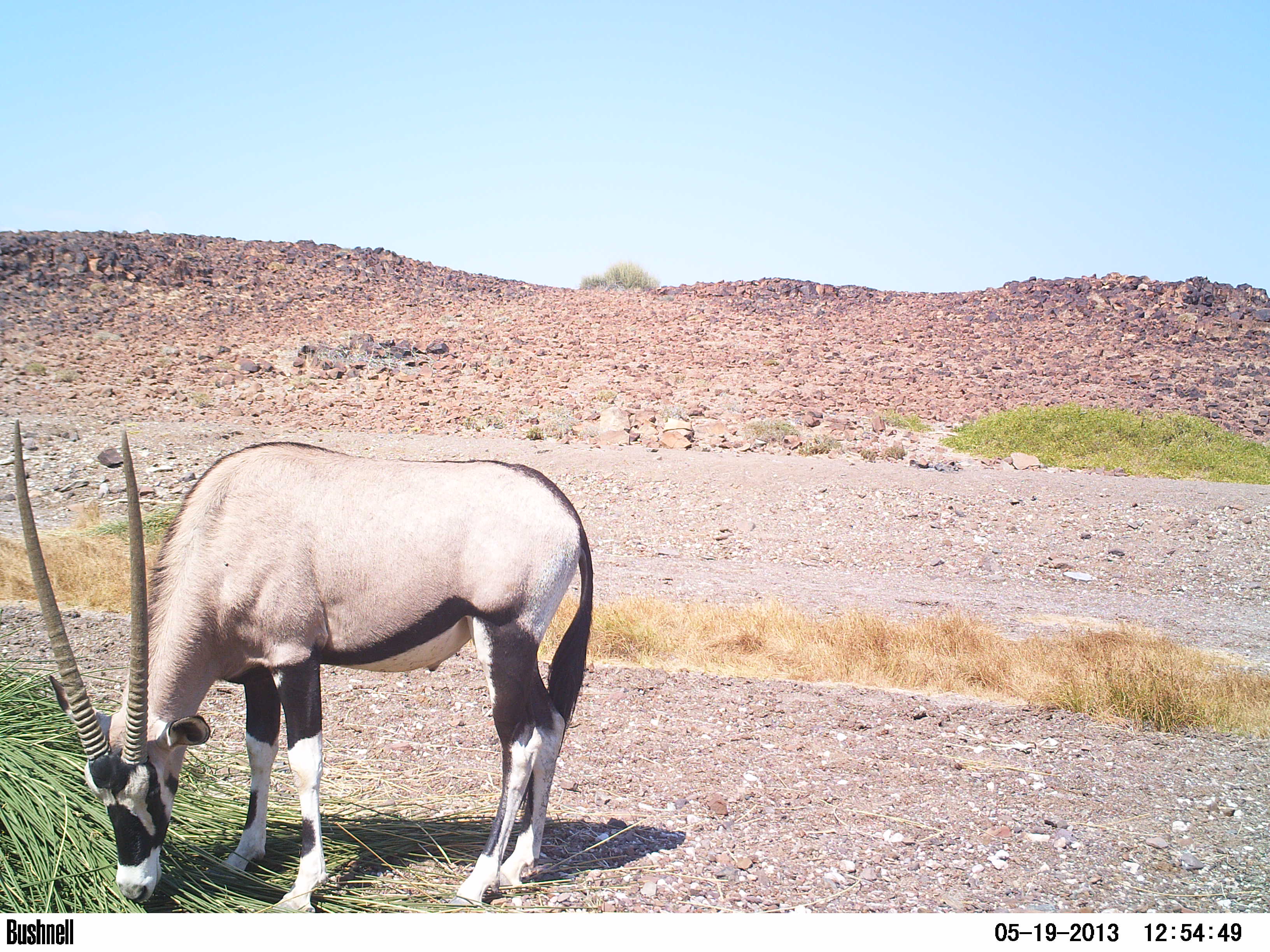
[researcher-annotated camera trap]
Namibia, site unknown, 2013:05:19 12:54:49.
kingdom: Animalia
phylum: Chordata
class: Mammalia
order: Artiodactyla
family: Bovidae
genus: Oryx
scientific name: Oryx gazella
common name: gemsbok